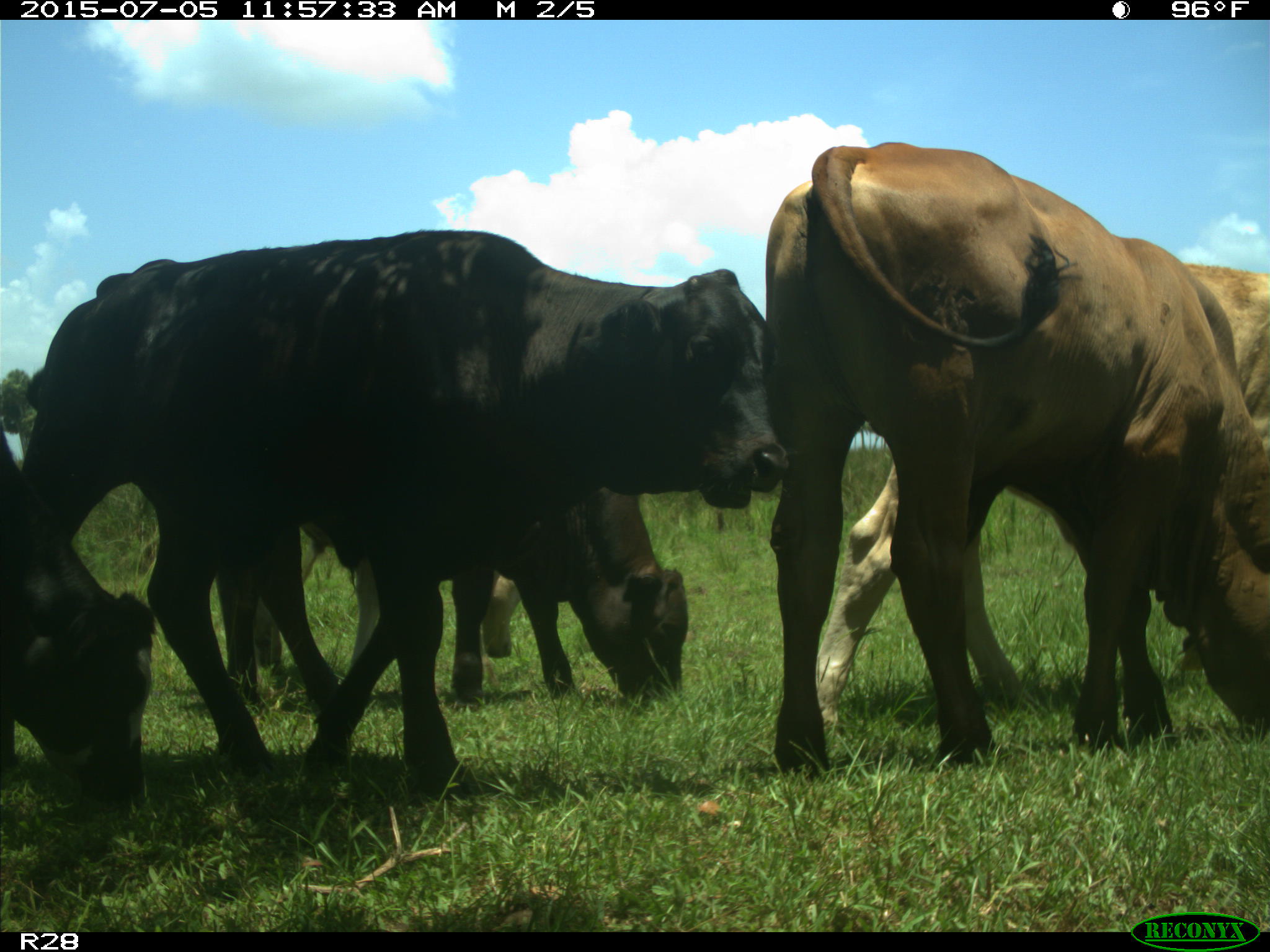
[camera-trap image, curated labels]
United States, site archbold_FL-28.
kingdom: Animalia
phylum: Chordata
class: Mammalia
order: Artiodactyla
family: Bovidae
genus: Bos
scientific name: Bos taurus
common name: domestic cow